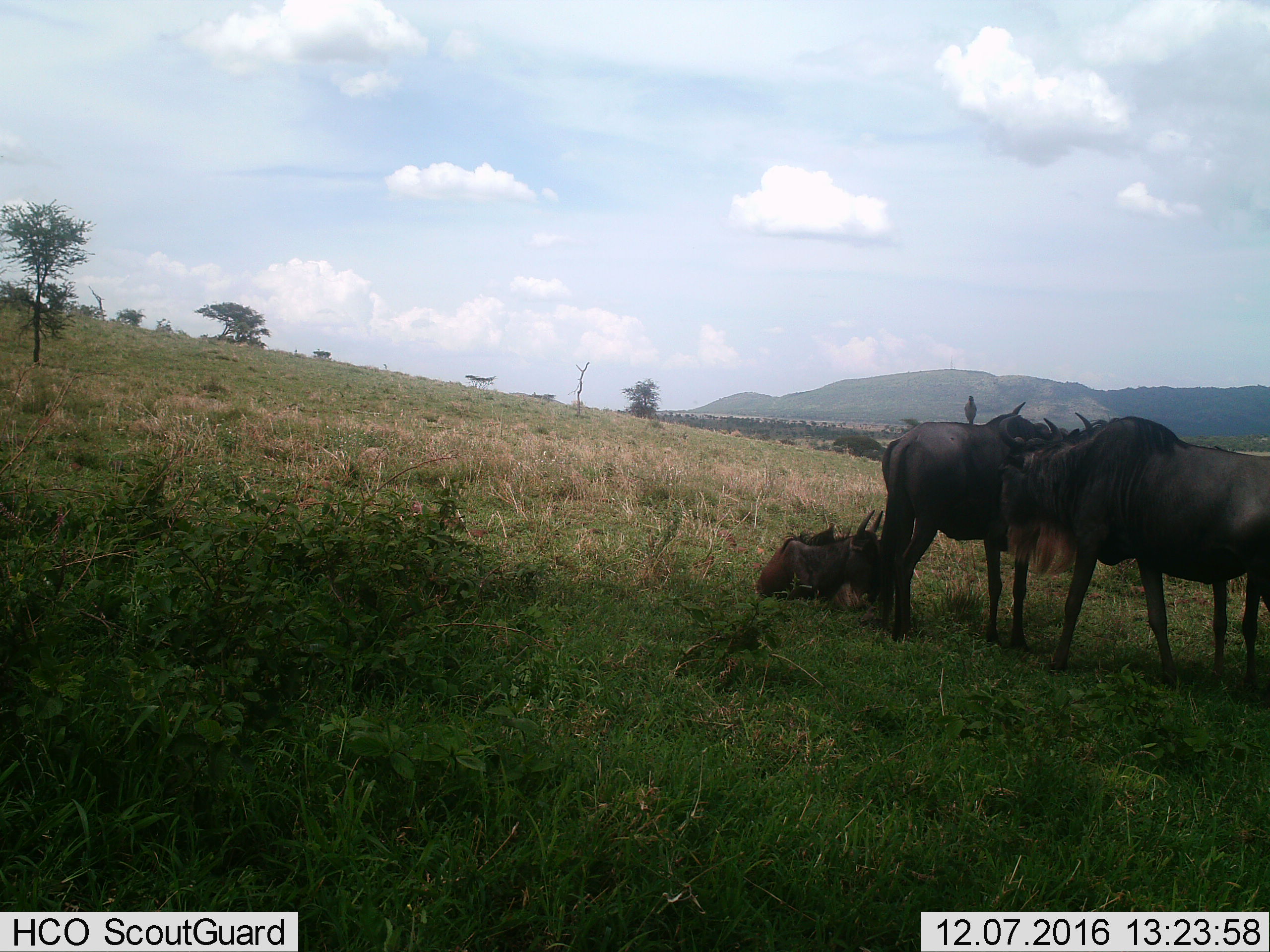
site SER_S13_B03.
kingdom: Animalia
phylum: Chordata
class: Mammalia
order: Artiodactyla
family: Bovidae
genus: Connochaetes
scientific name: Connochaetes taurinus taurinus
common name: blue wildebeest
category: wildebeestblue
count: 3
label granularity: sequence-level